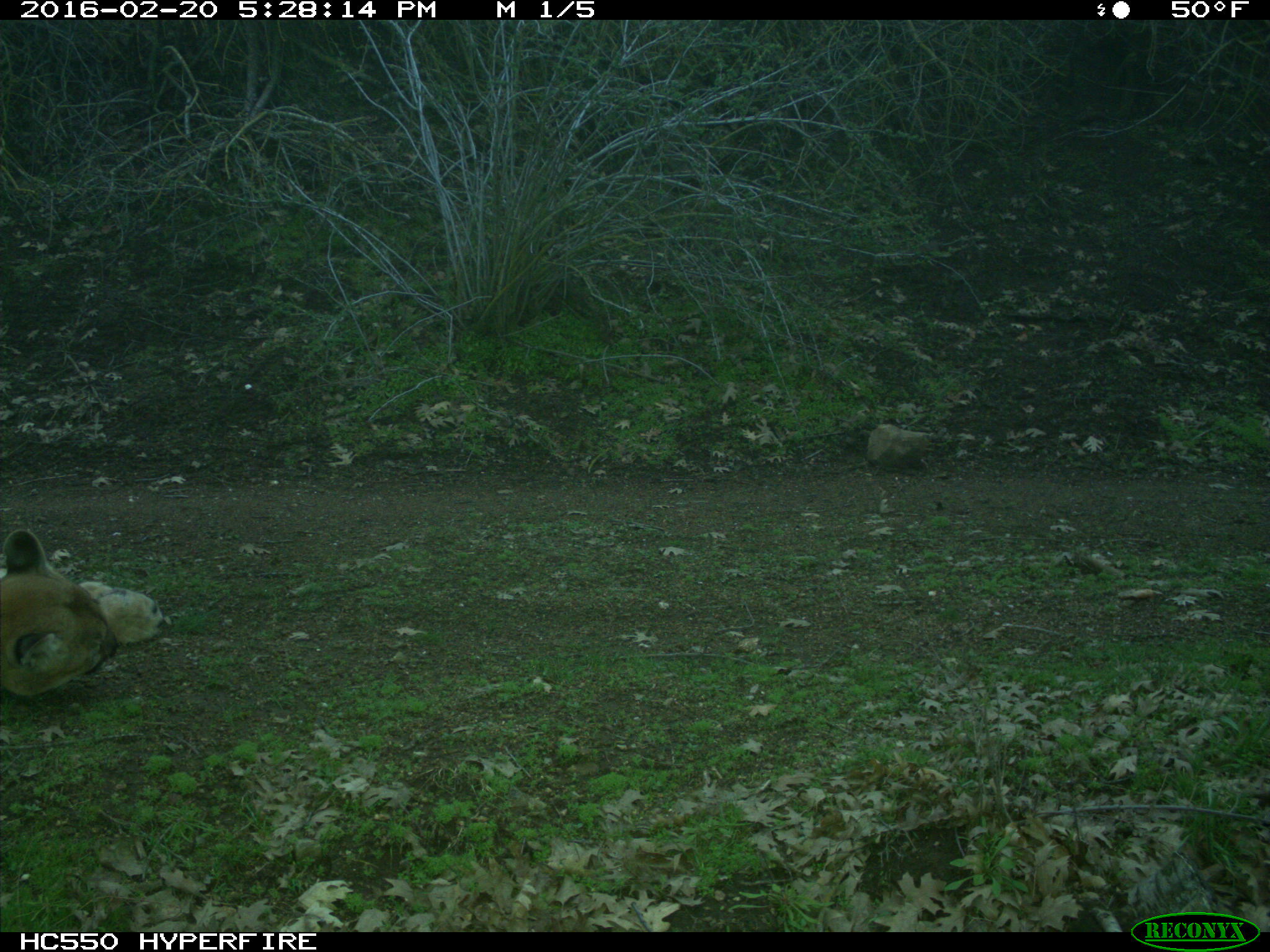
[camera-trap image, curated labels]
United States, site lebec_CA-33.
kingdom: Animalia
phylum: Chordata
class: Mammalia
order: Carnivora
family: Felidae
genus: Puma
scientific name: Puma concolor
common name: mountain lion